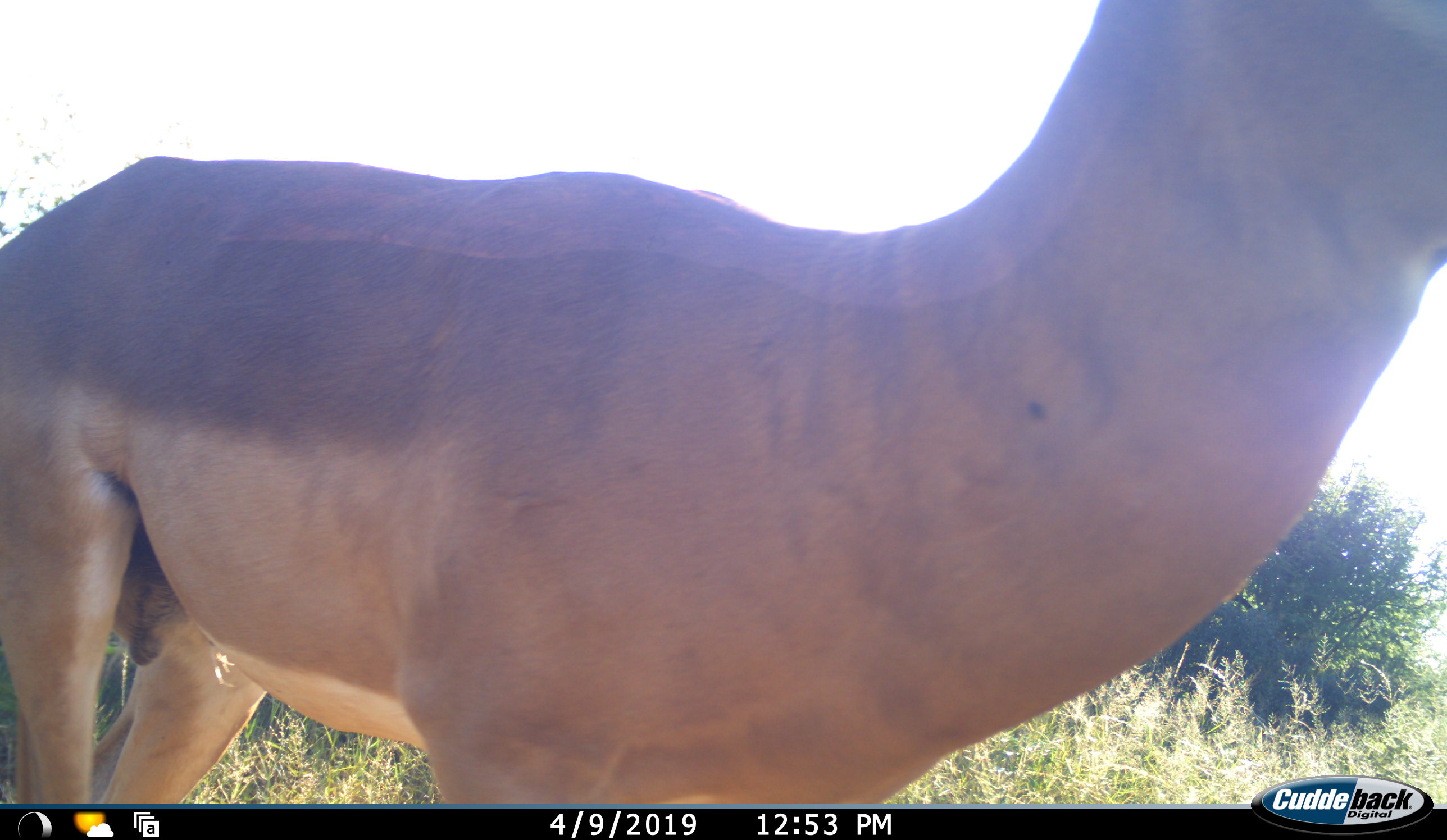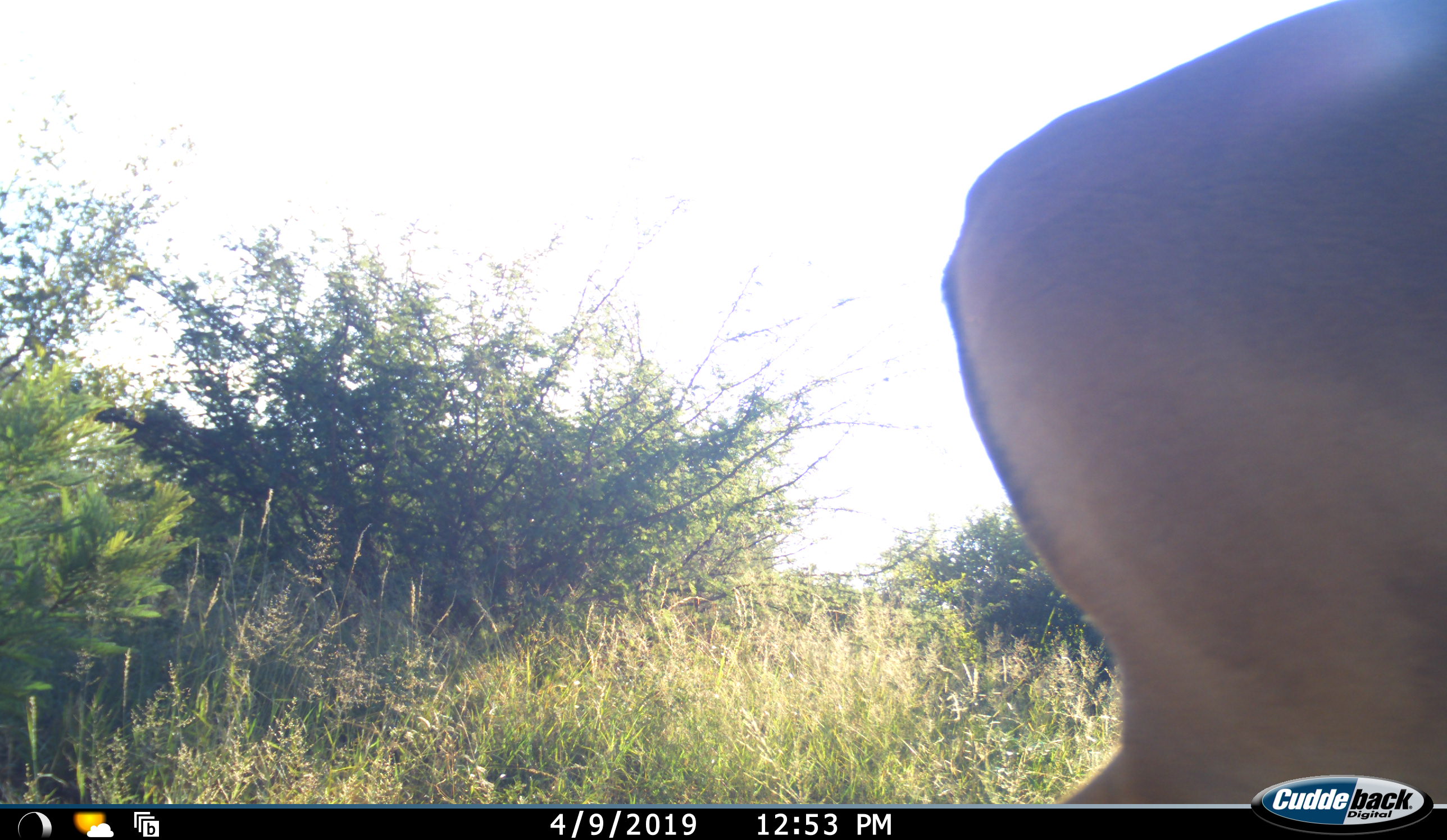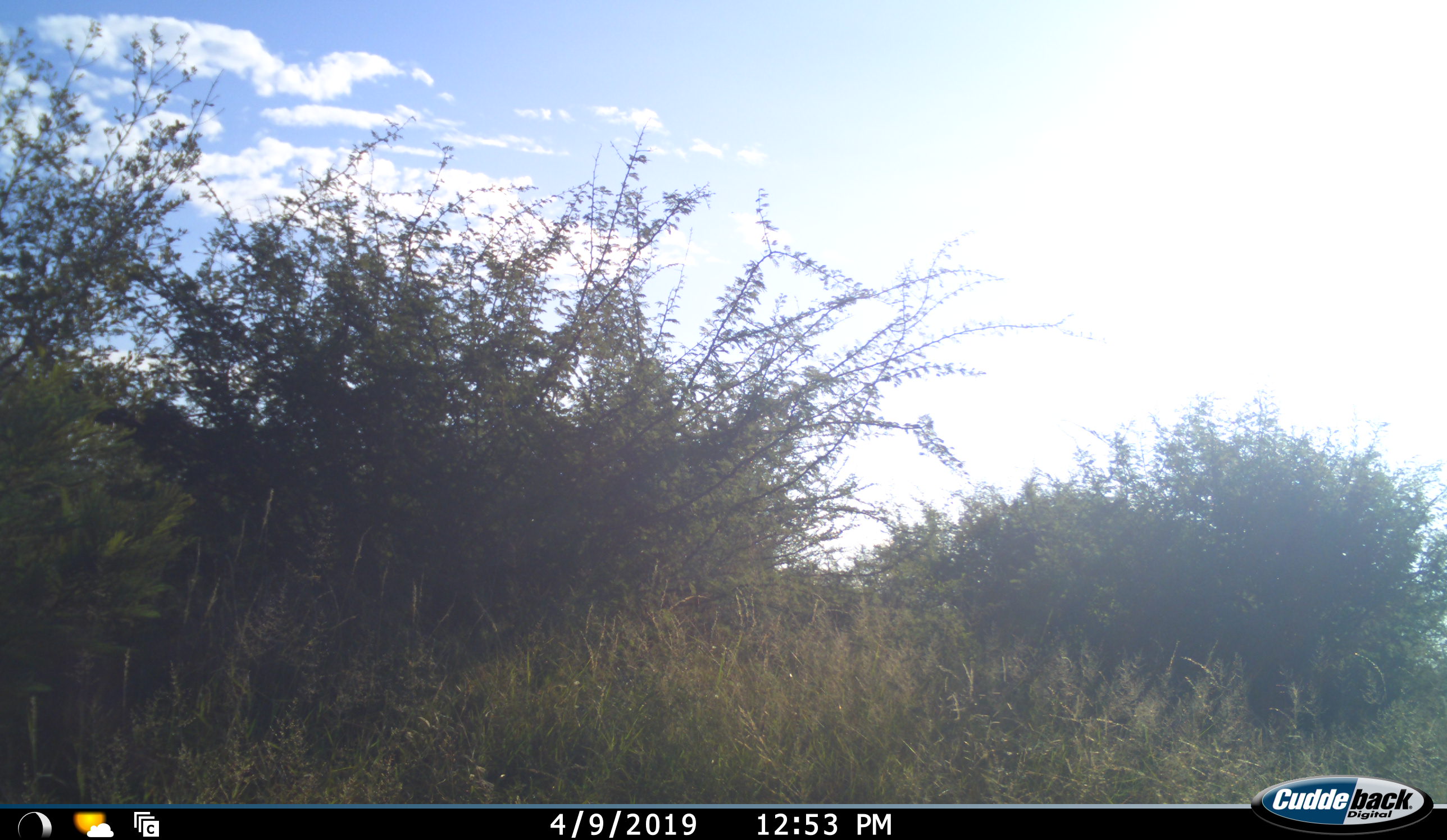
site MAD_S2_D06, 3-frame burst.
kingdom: Animalia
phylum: Chordata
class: Mammalia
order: Artiodactyla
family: Bovidae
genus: Aepyceros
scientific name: Aepyceros melampus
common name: impala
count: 1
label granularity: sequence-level